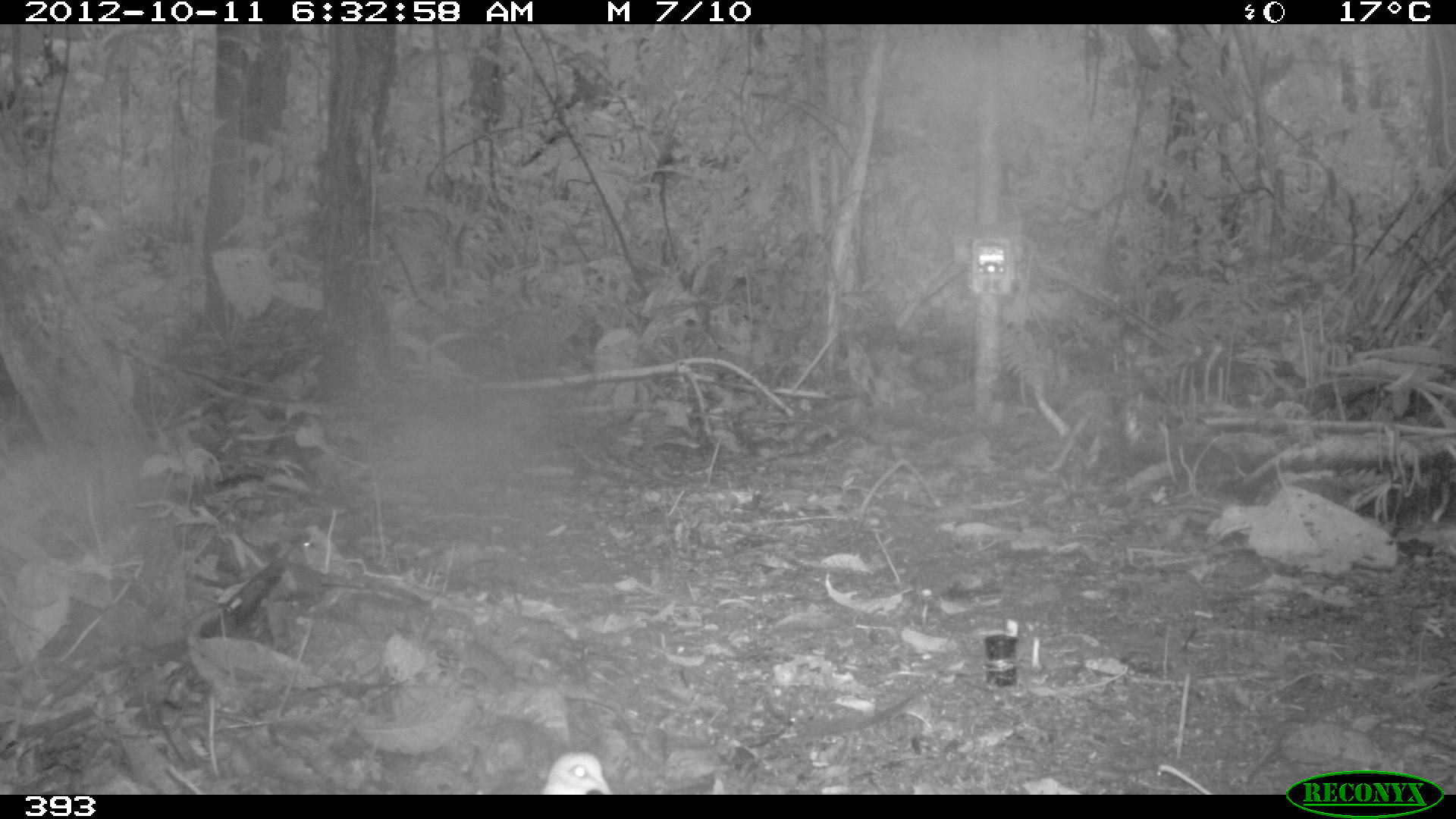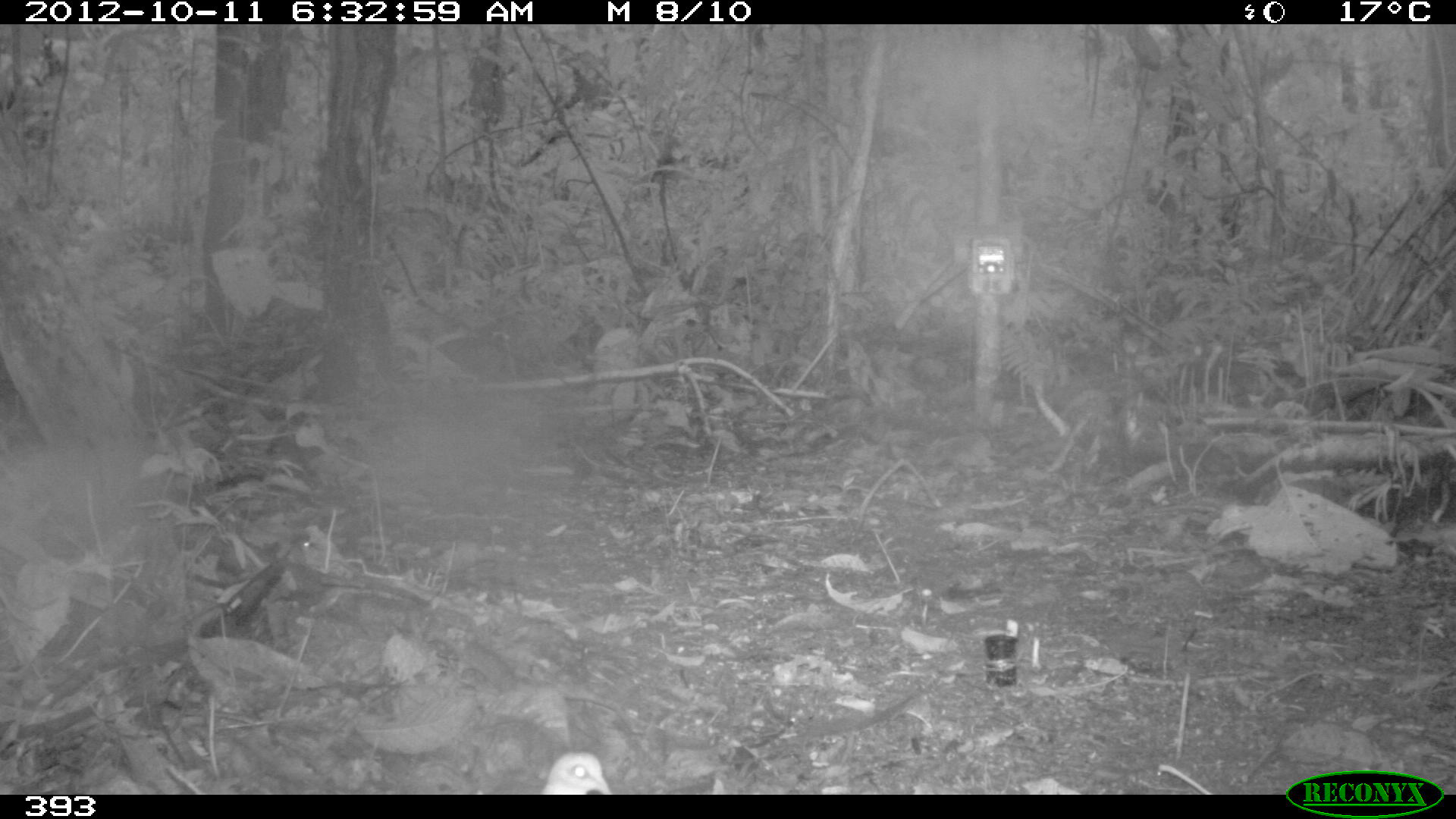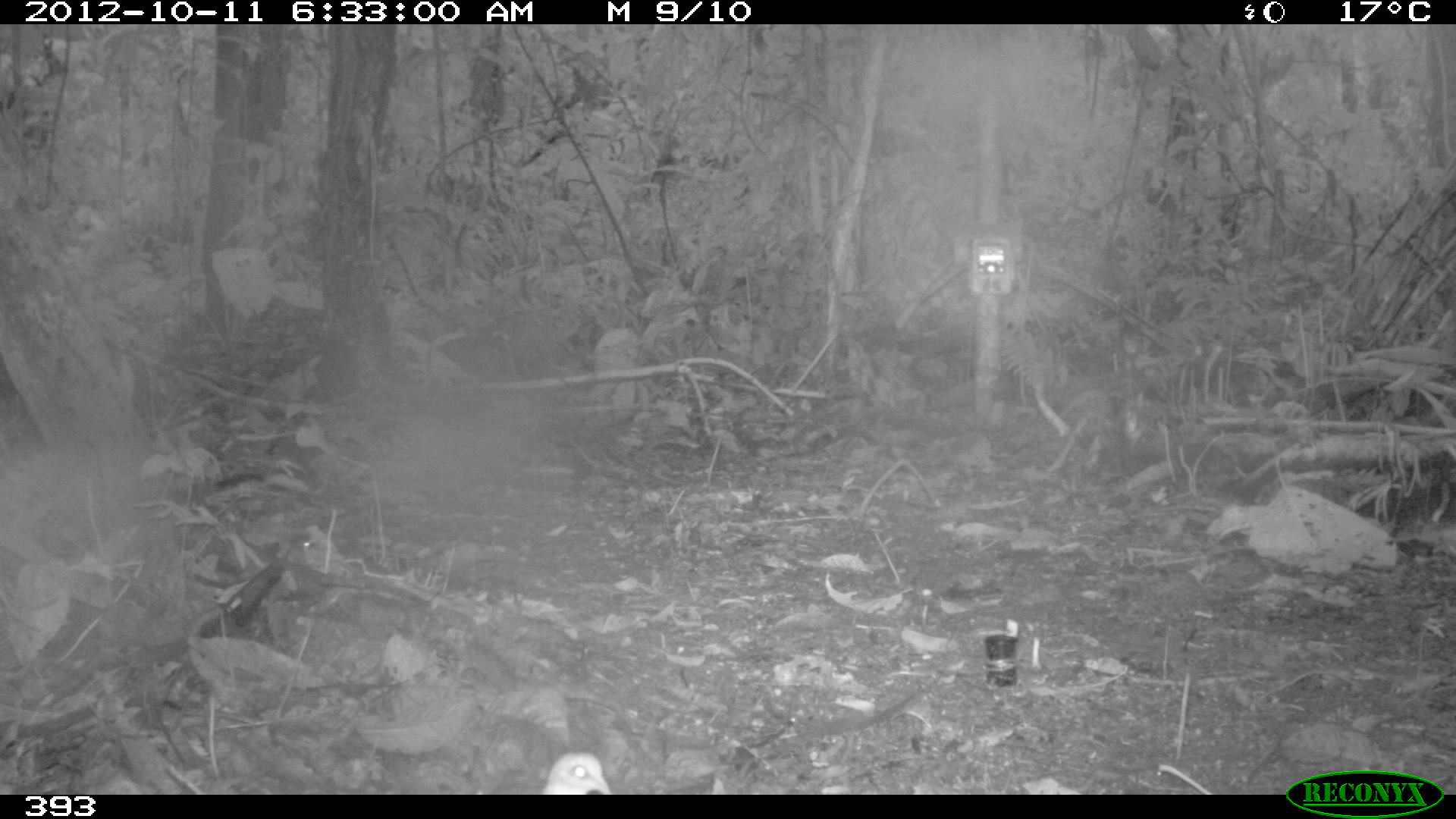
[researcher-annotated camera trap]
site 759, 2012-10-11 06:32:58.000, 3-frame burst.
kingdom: Animalia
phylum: Chordata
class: Aves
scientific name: Aves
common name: bird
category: unknown bird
Unknown bird (bird) (Aves).